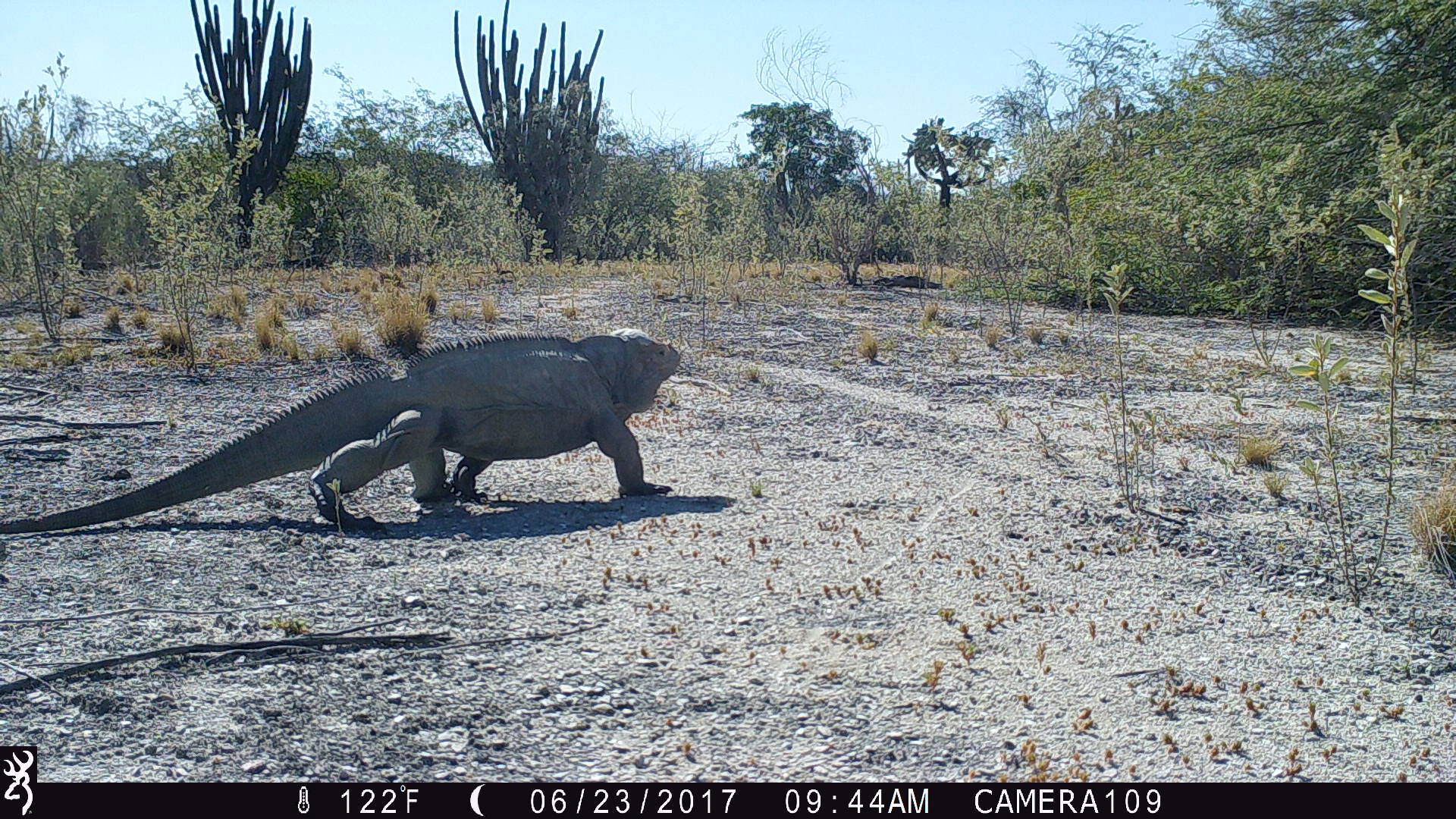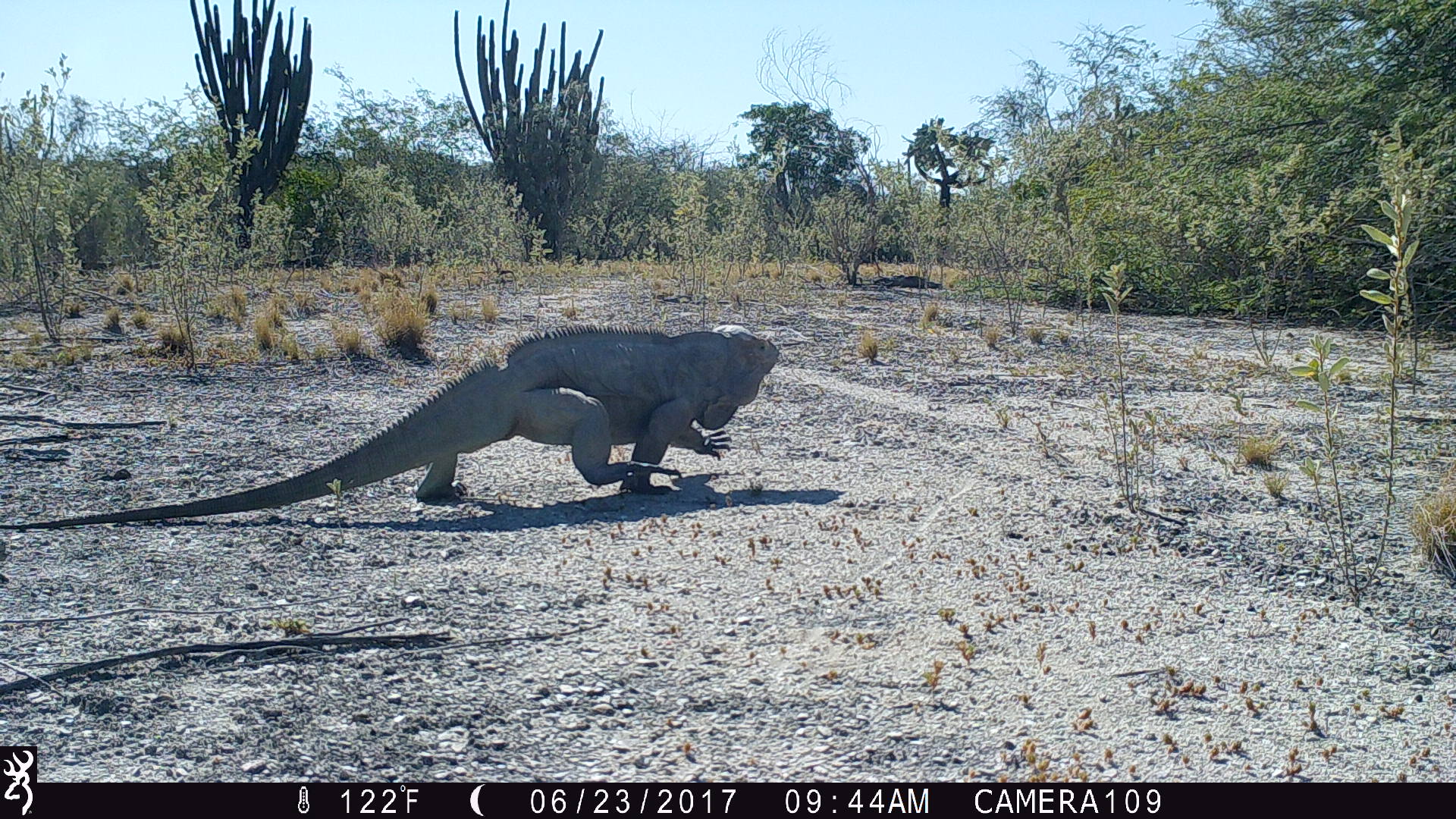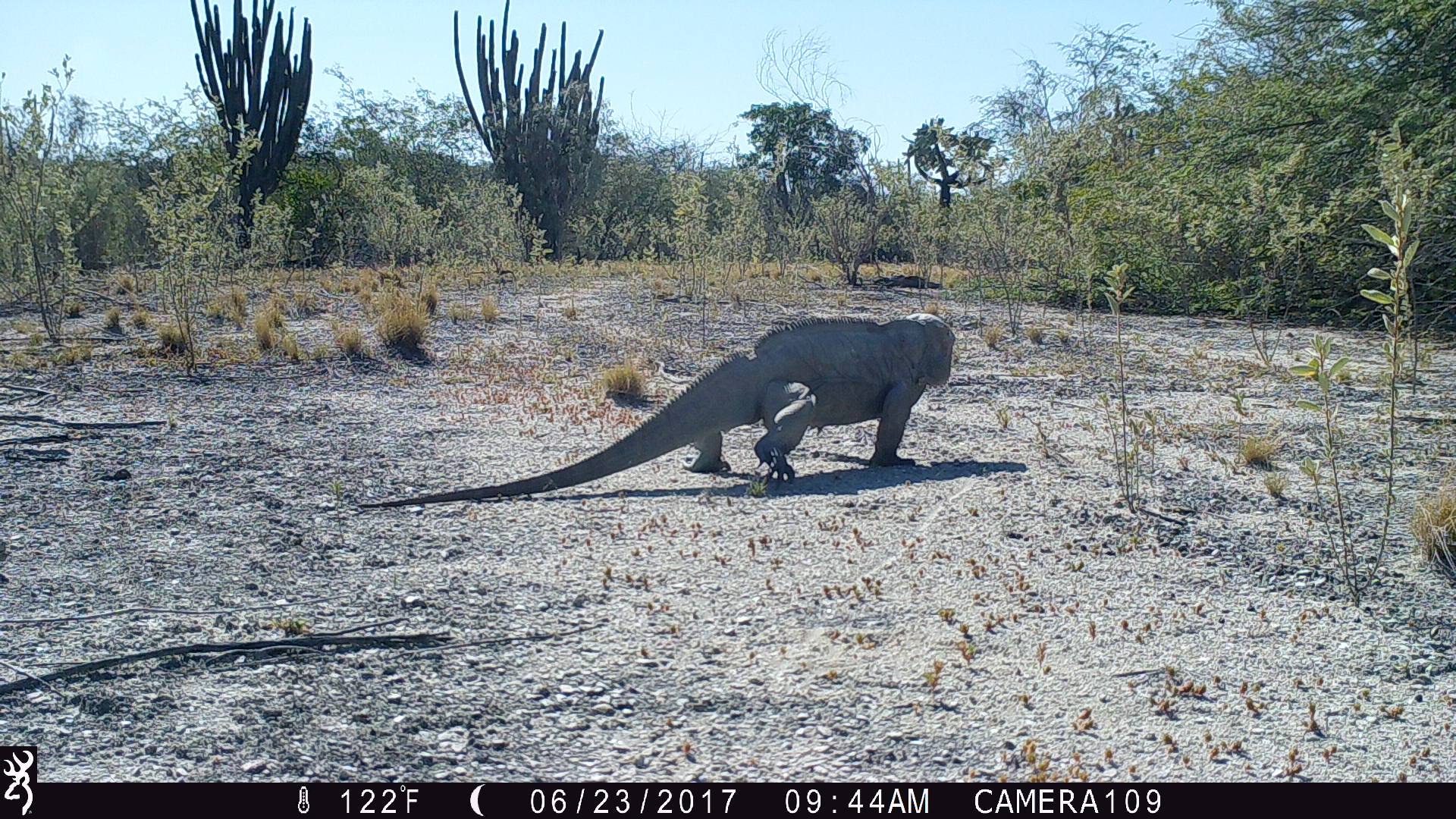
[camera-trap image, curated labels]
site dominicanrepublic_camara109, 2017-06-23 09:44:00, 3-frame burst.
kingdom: Animalia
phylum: Chordata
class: Reptilia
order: Squamata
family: Iguanidae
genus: Iguana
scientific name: Iguana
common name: typical iguanas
Iguana (typical iguanas).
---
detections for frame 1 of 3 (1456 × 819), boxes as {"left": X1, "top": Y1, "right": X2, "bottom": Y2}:
iguana: {"left": 21, "top": 324, "right": 681, "bottom": 537}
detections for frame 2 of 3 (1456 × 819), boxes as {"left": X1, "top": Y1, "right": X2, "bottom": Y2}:
iguana: {"left": 0, "top": 321, "right": 781, "bottom": 543}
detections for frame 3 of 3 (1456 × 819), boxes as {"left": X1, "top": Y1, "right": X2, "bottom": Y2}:
iguana: {"left": 354, "top": 305, "right": 950, "bottom": 519}